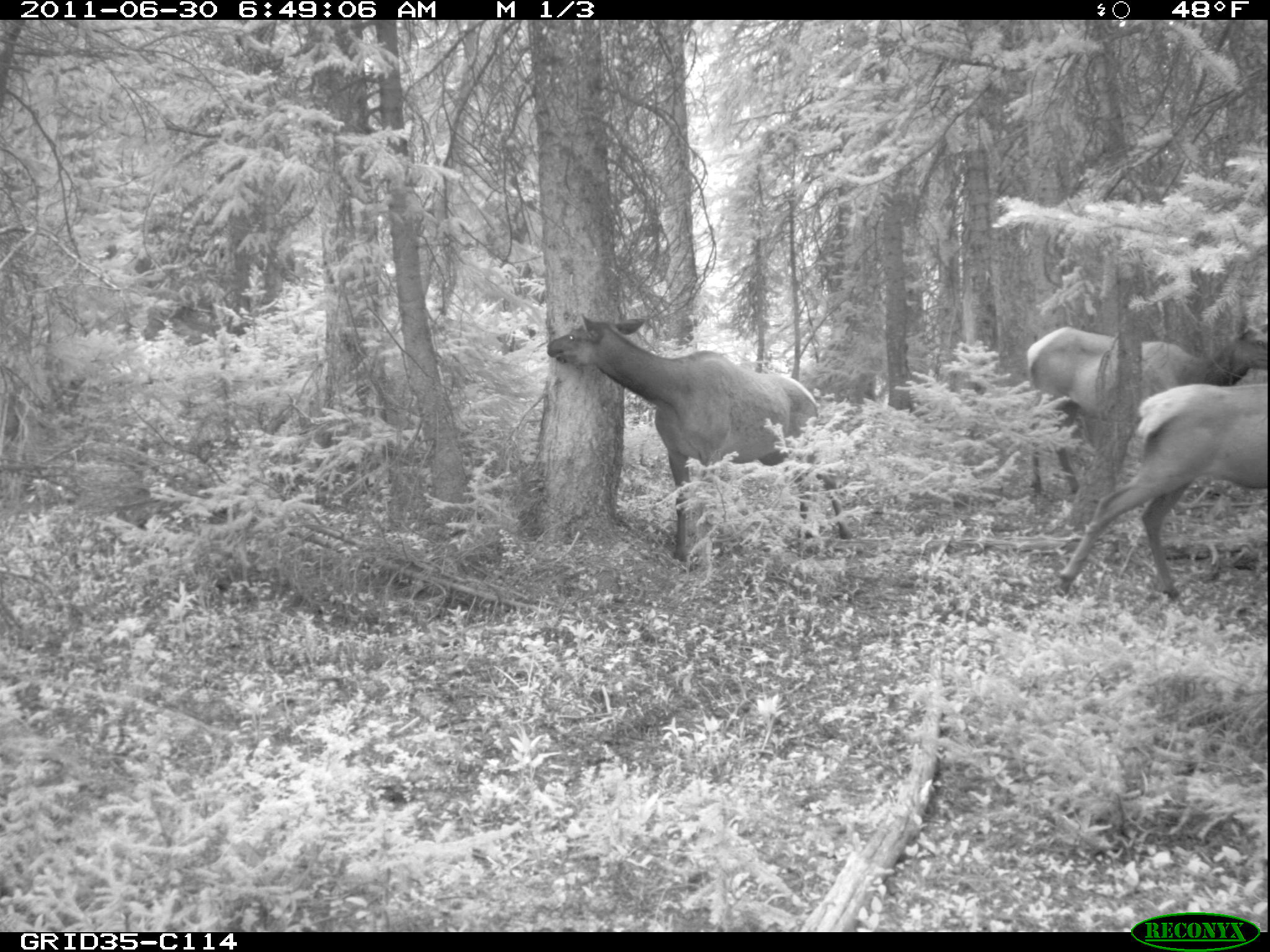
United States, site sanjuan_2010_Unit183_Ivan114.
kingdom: Animalia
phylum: Chordata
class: Mammalia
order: Artiodactyla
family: Cervidae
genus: Cervus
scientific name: Cervus elaphus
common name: red deer